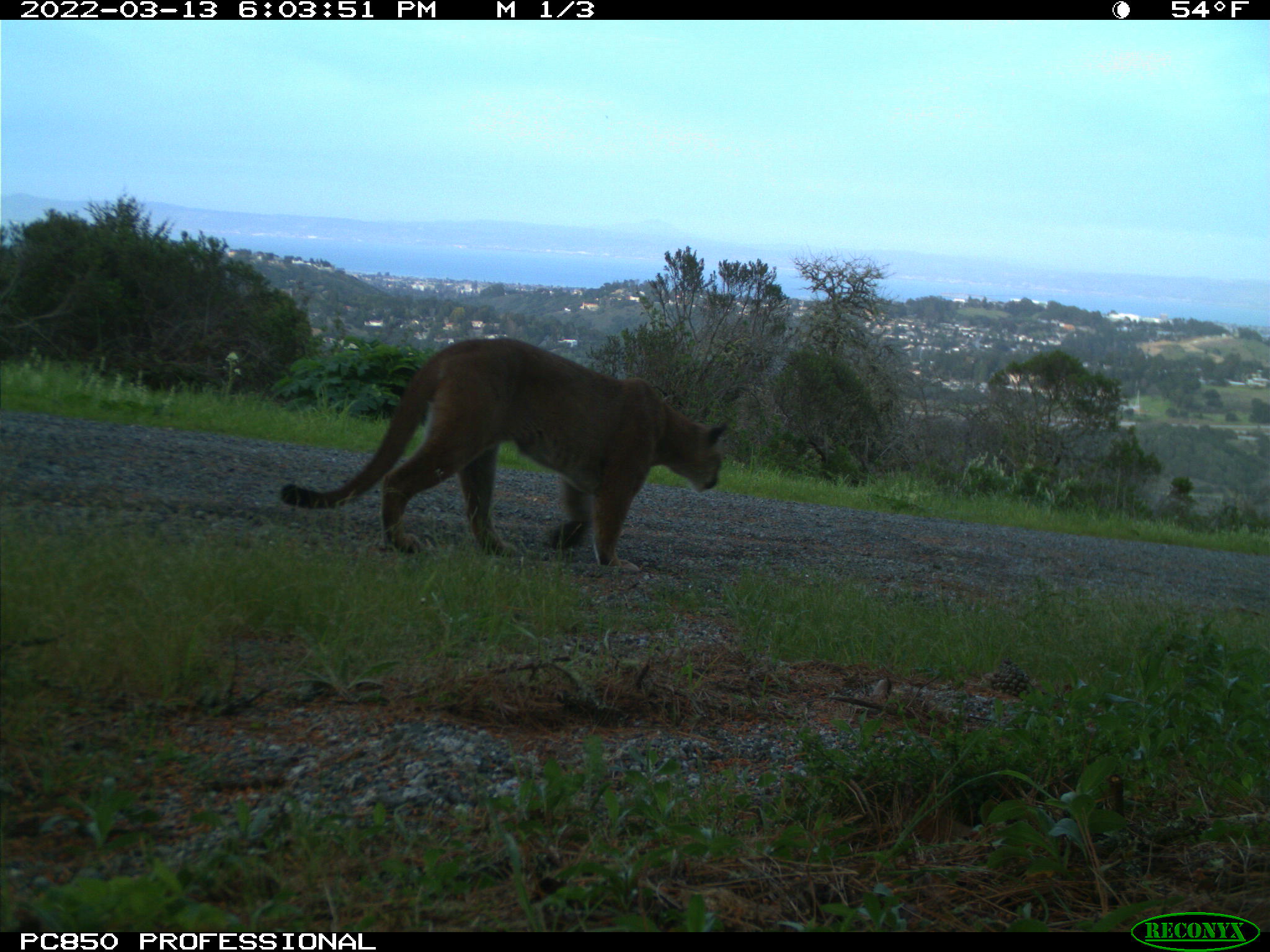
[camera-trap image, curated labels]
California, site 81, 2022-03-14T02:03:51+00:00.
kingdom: Animalia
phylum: Chordata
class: Mammalia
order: Carnivora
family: Felidae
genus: Puma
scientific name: Puma concolor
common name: puma